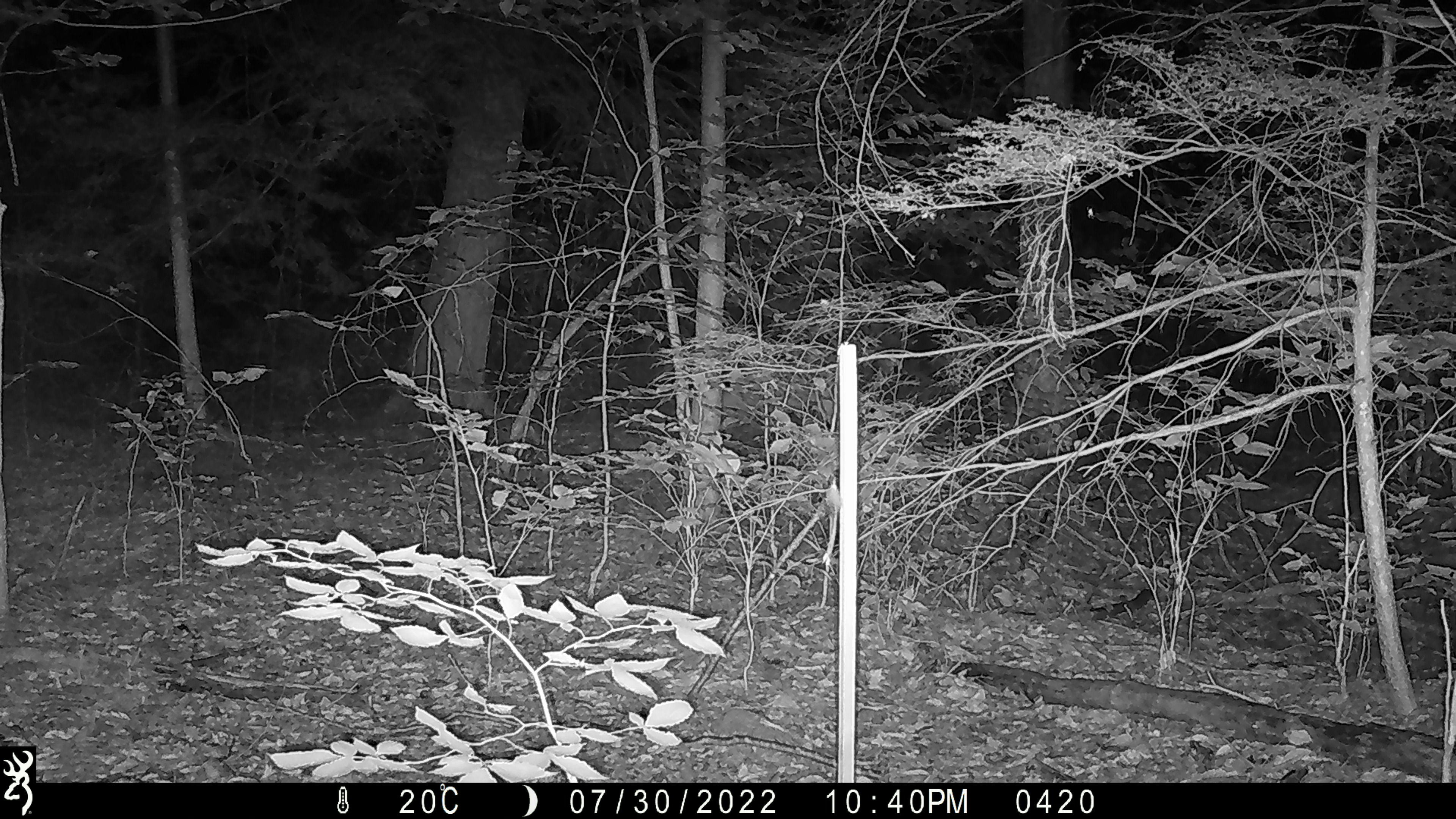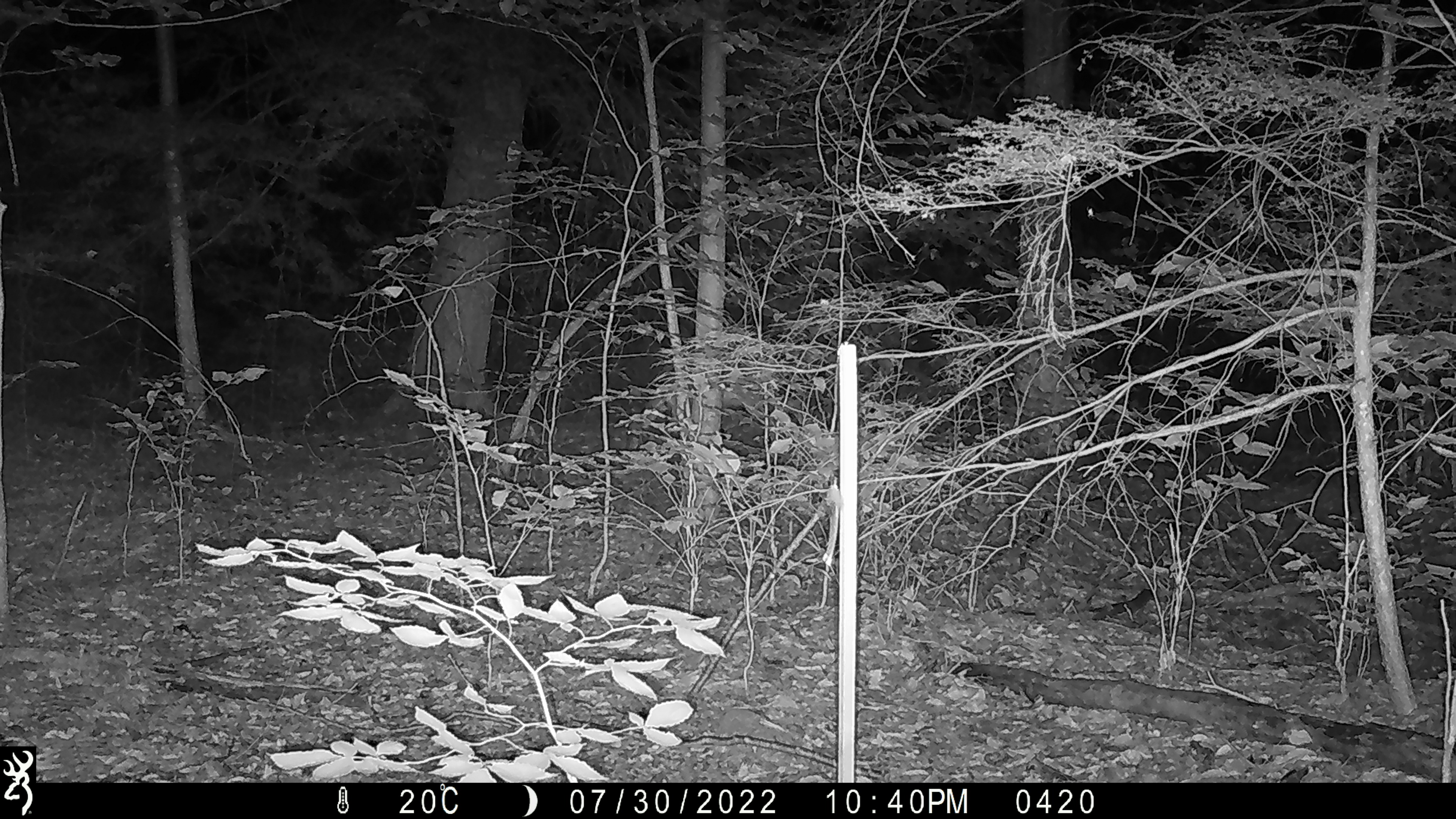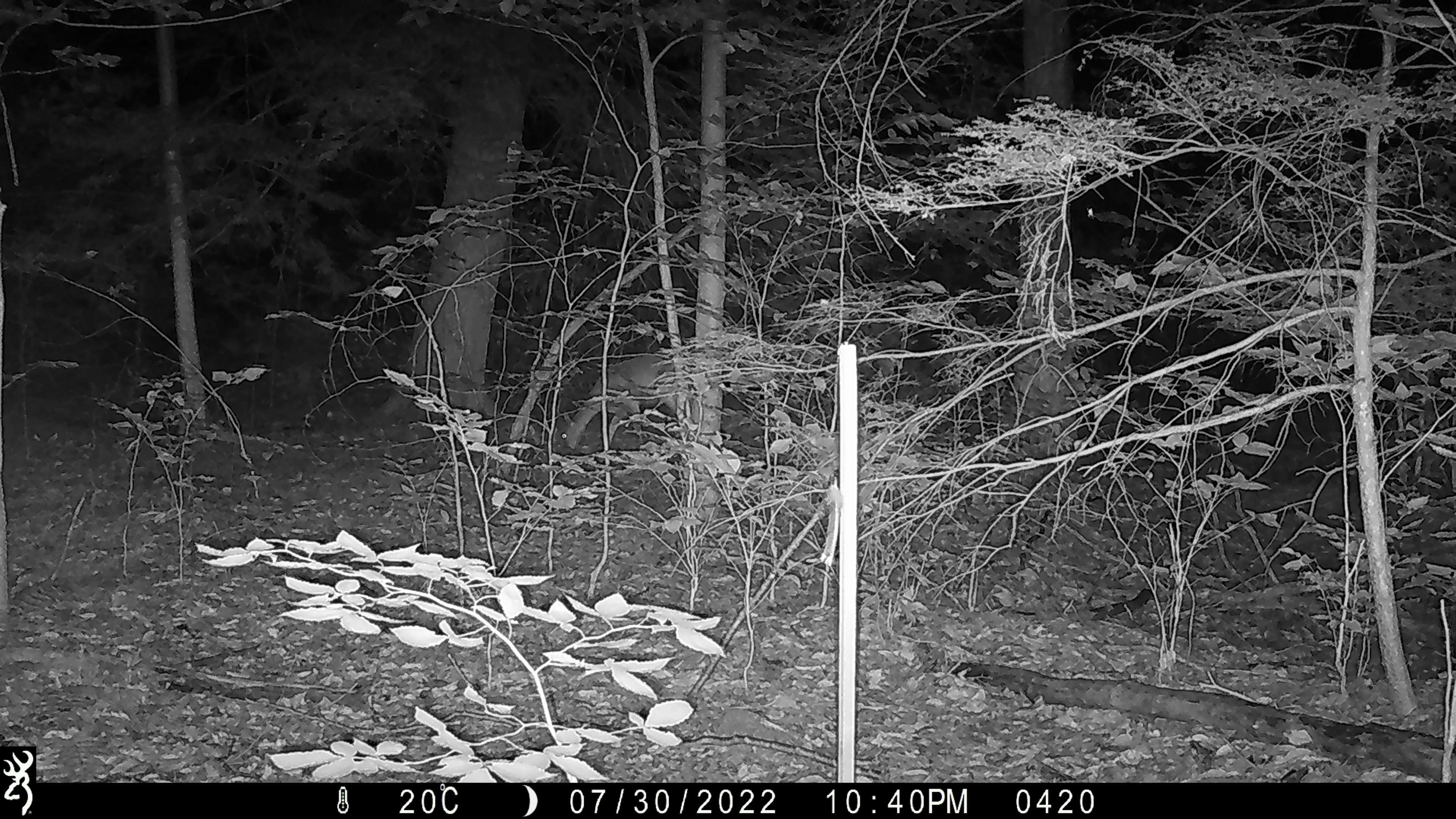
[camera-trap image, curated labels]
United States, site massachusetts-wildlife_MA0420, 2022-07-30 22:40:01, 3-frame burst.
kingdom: Animalia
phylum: Chordata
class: Mammalia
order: Artiodactyla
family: Cervidae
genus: Odocoileus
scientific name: Odocoileus virginianus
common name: white-tailed deer